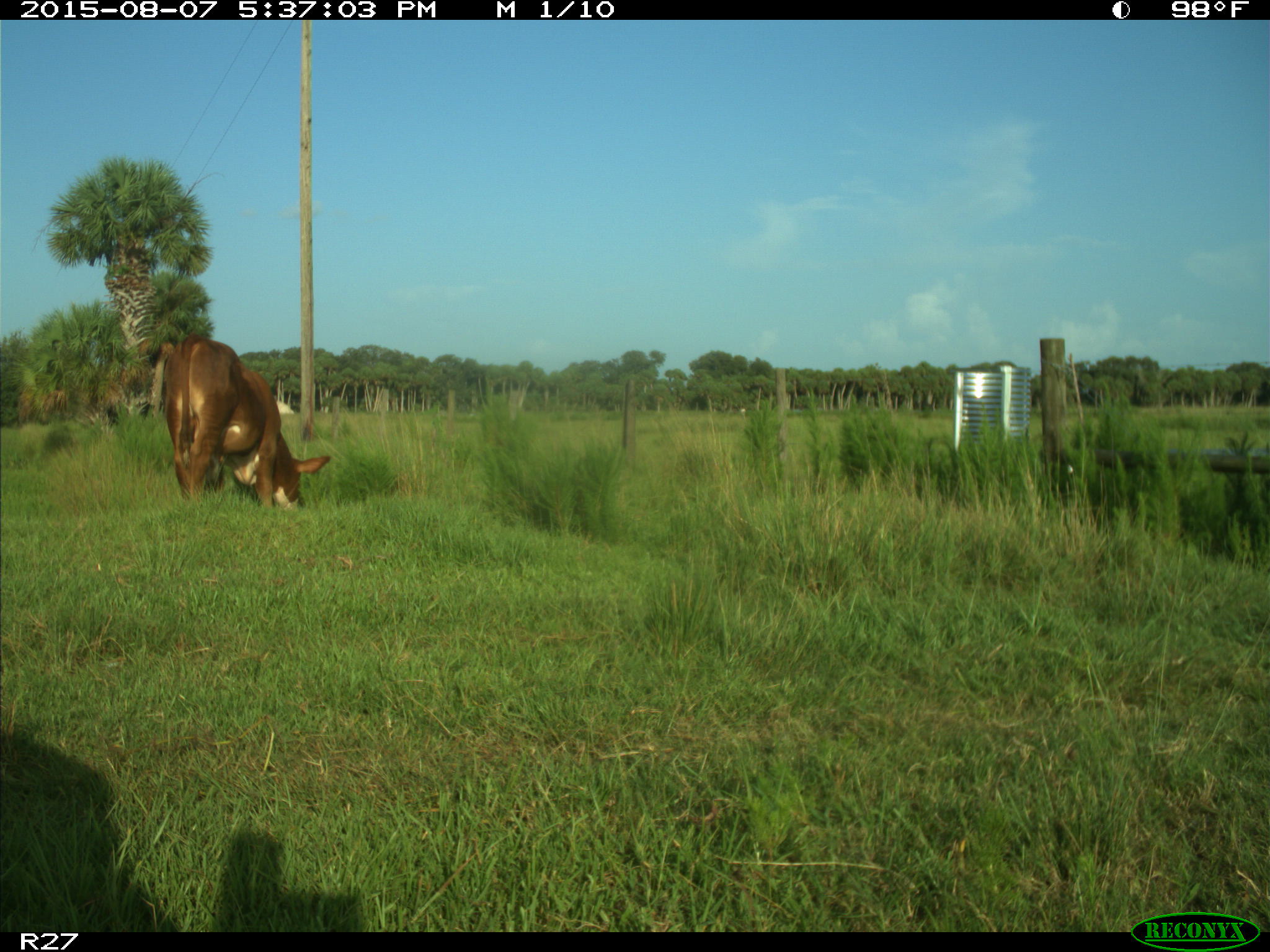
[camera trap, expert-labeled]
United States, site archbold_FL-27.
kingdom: Animalia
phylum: Chordata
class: Mammalia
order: Artiodactyla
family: Bovidae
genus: Bos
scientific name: Bos taurus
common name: domestic cow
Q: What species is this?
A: Bos taurus (domestic cow).